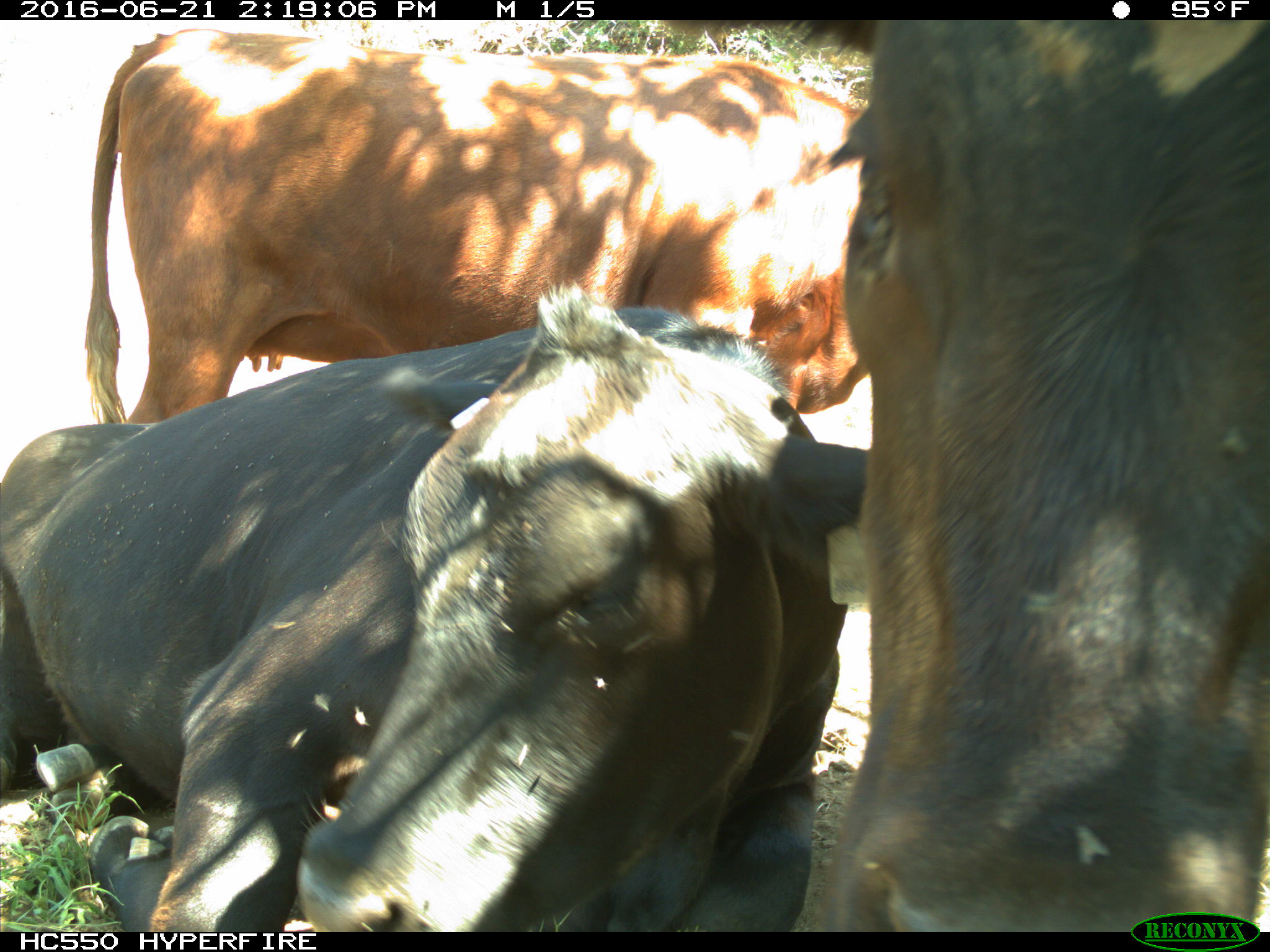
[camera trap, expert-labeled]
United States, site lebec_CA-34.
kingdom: Animalia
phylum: Chordata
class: Mammalia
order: Artiodactyla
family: Bovidae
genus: Bos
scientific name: Bos taurus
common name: domestic cow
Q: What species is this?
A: Bos taurus (domestic cow).